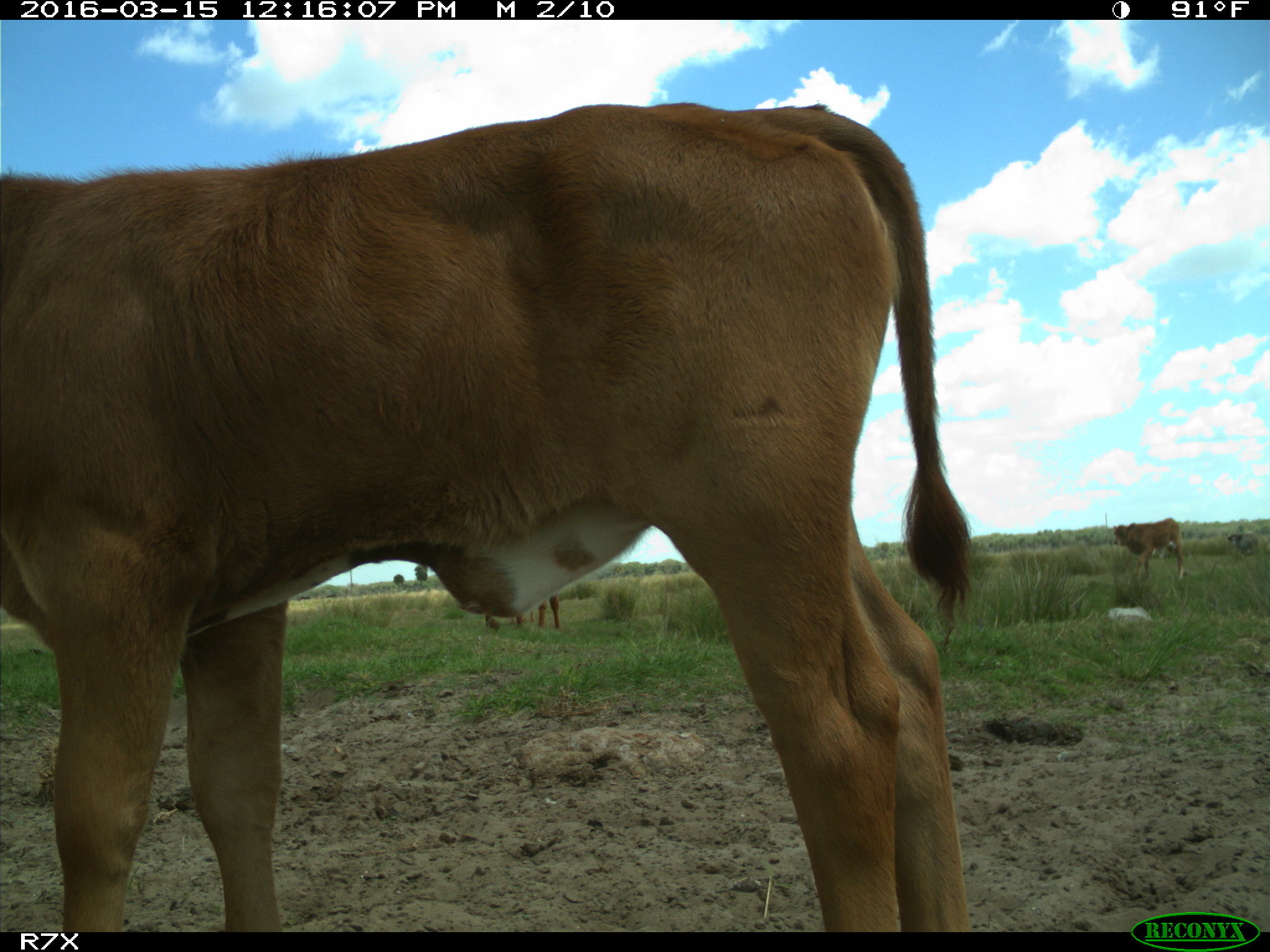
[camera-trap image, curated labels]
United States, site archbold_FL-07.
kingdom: Animalia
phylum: Chordata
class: Mammalia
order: Artiodactyla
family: Bovidae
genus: Bos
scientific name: Bos taurus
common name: domestic cow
Bos taurus (domestic cow).